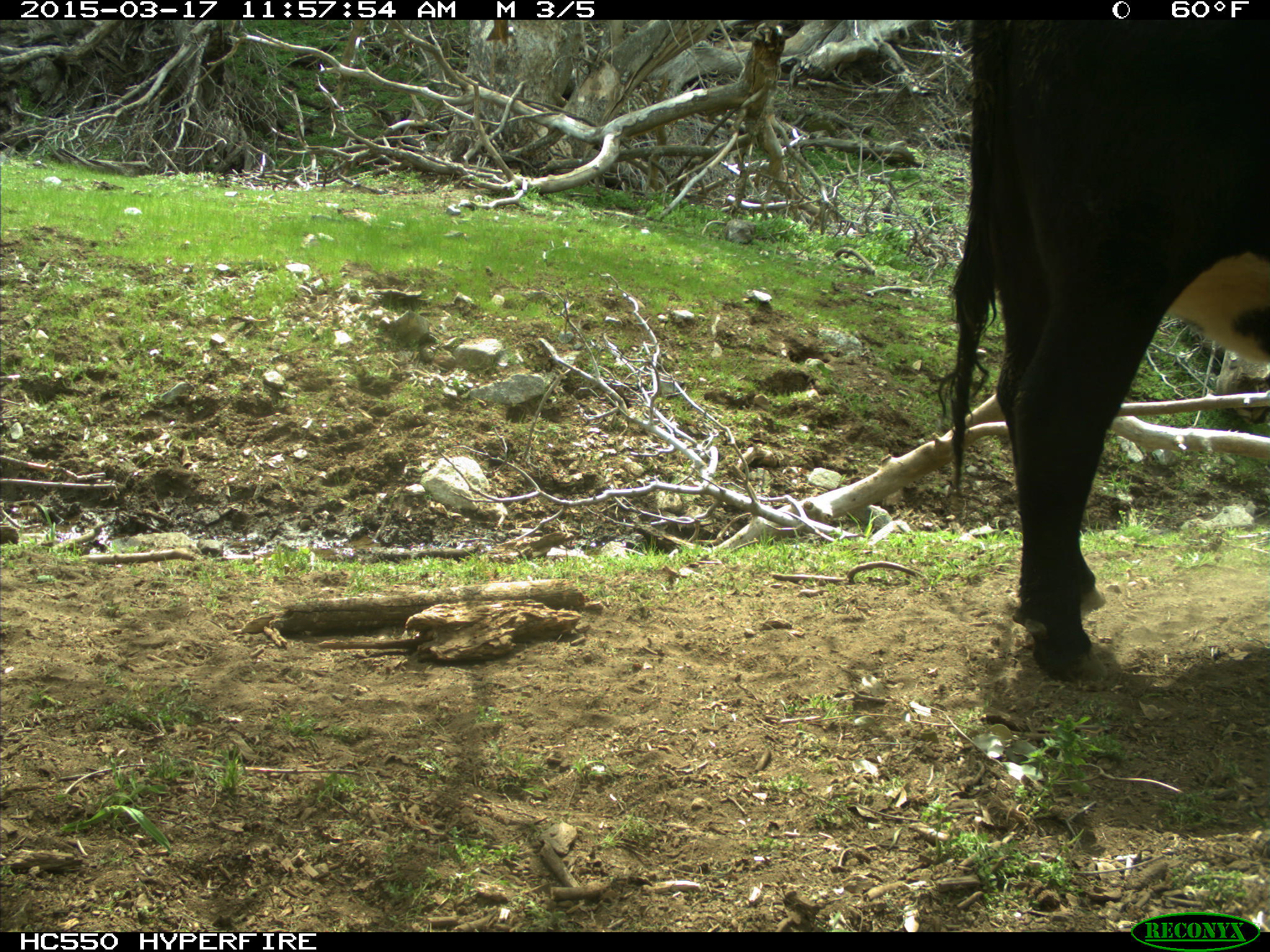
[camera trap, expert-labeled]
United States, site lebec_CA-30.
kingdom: Animalia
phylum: Chordata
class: Mammalia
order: Artiodactyla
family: Bovidae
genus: Bos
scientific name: Bos taurus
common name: domestic cow